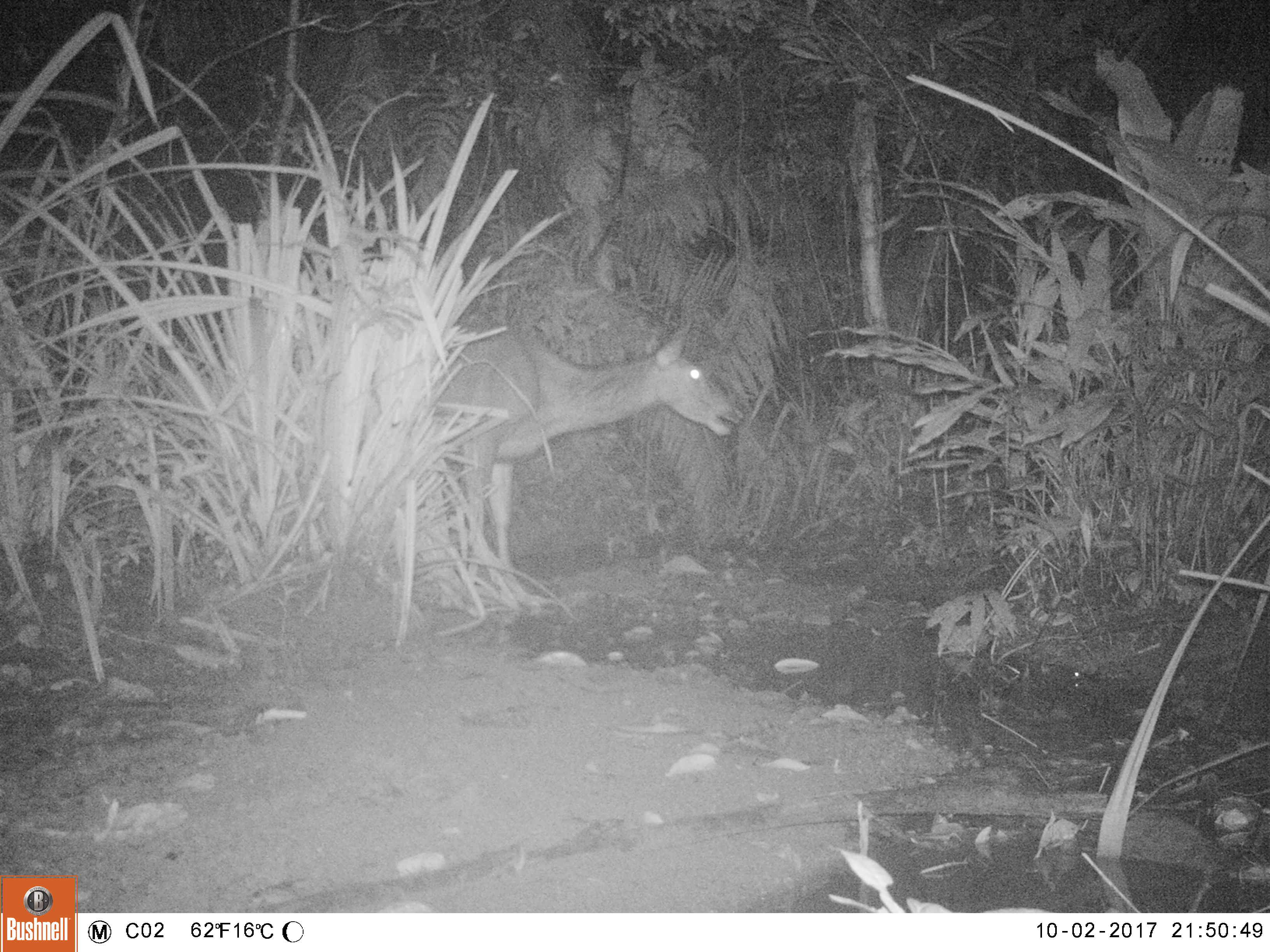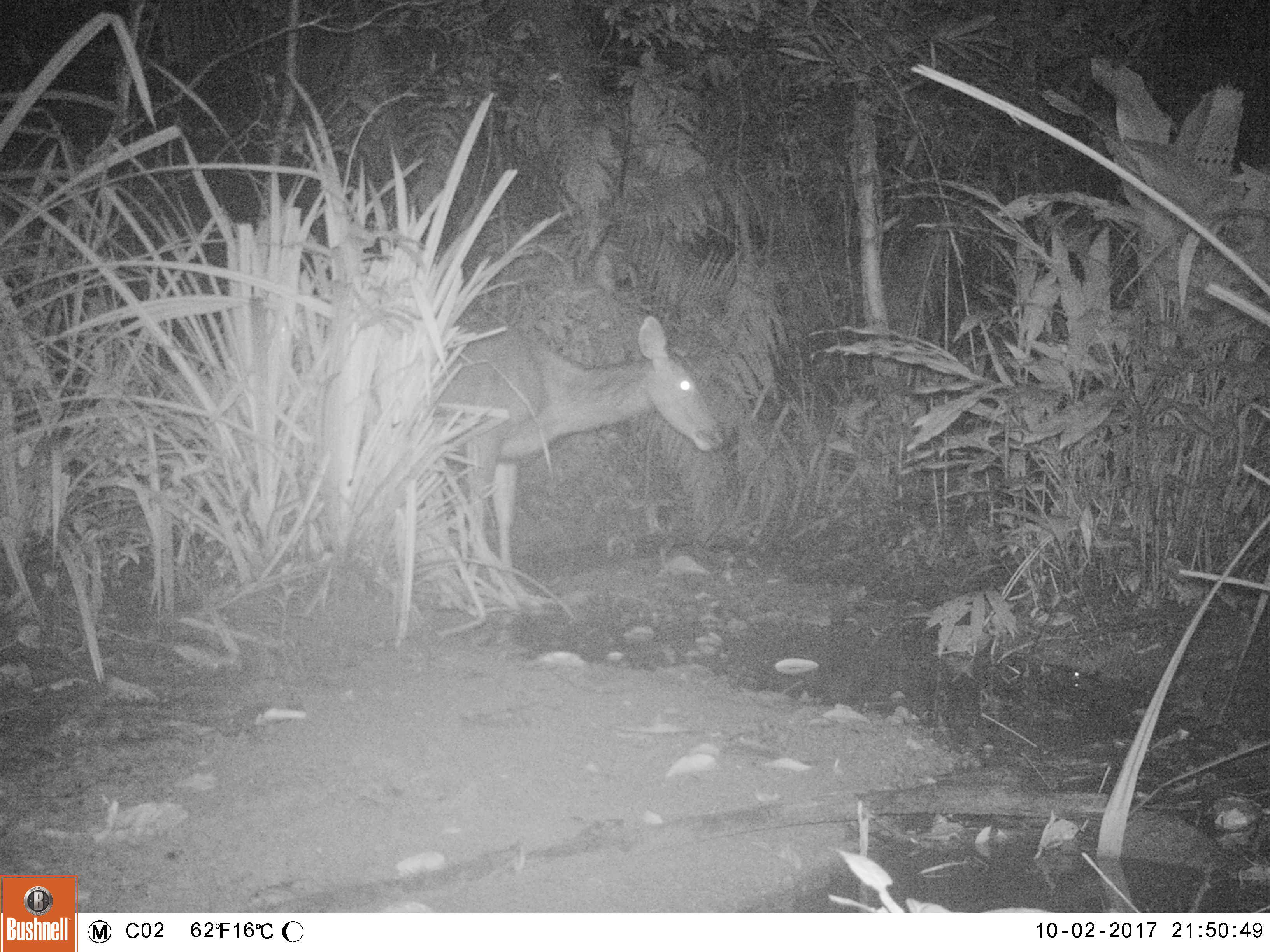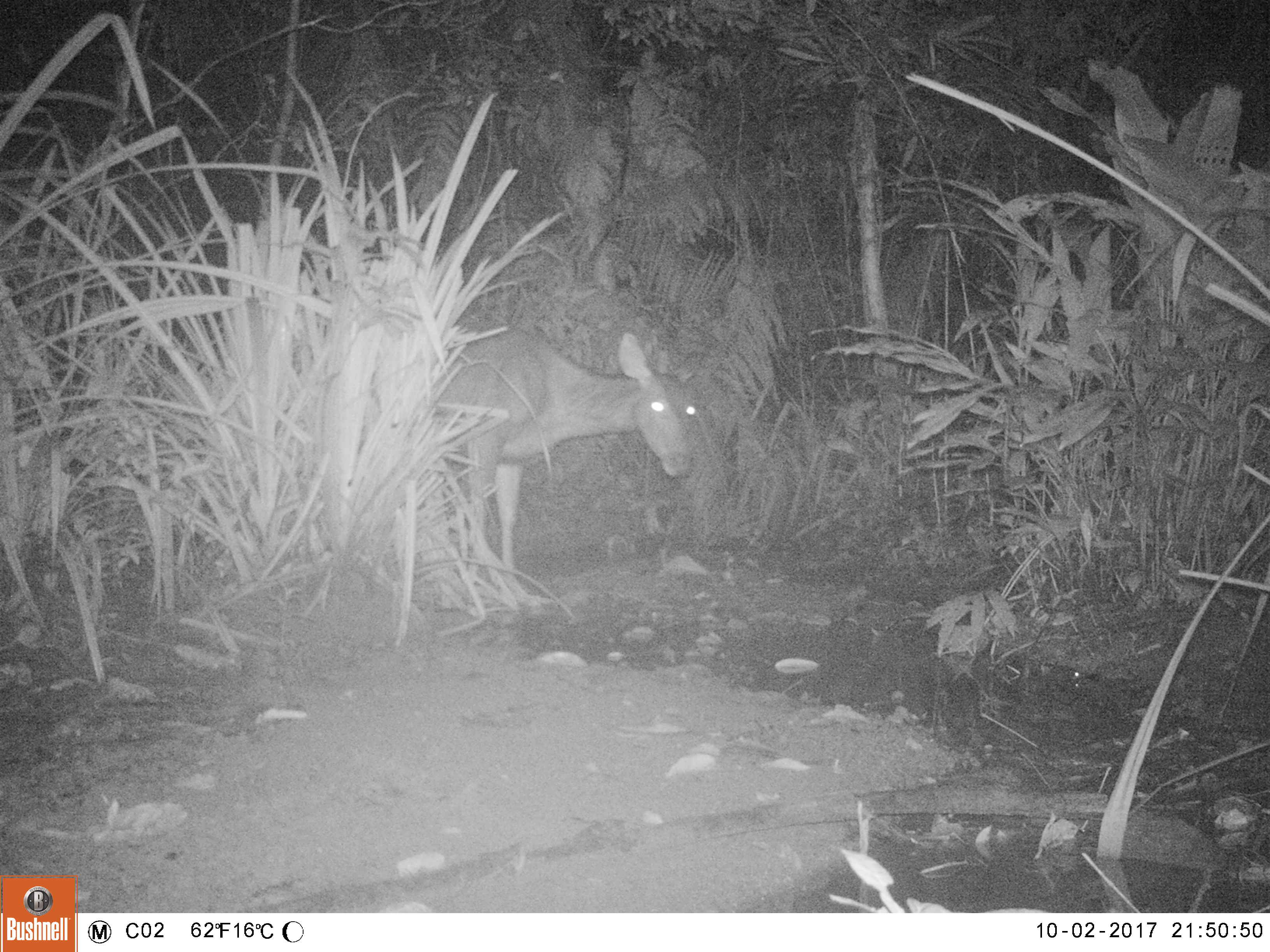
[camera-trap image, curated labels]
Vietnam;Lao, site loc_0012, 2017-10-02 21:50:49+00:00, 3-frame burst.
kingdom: Animalia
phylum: Chordata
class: Mammalia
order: Artiodactyla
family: Cervidae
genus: Rusa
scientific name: Rusa unicolor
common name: sambar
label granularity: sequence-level